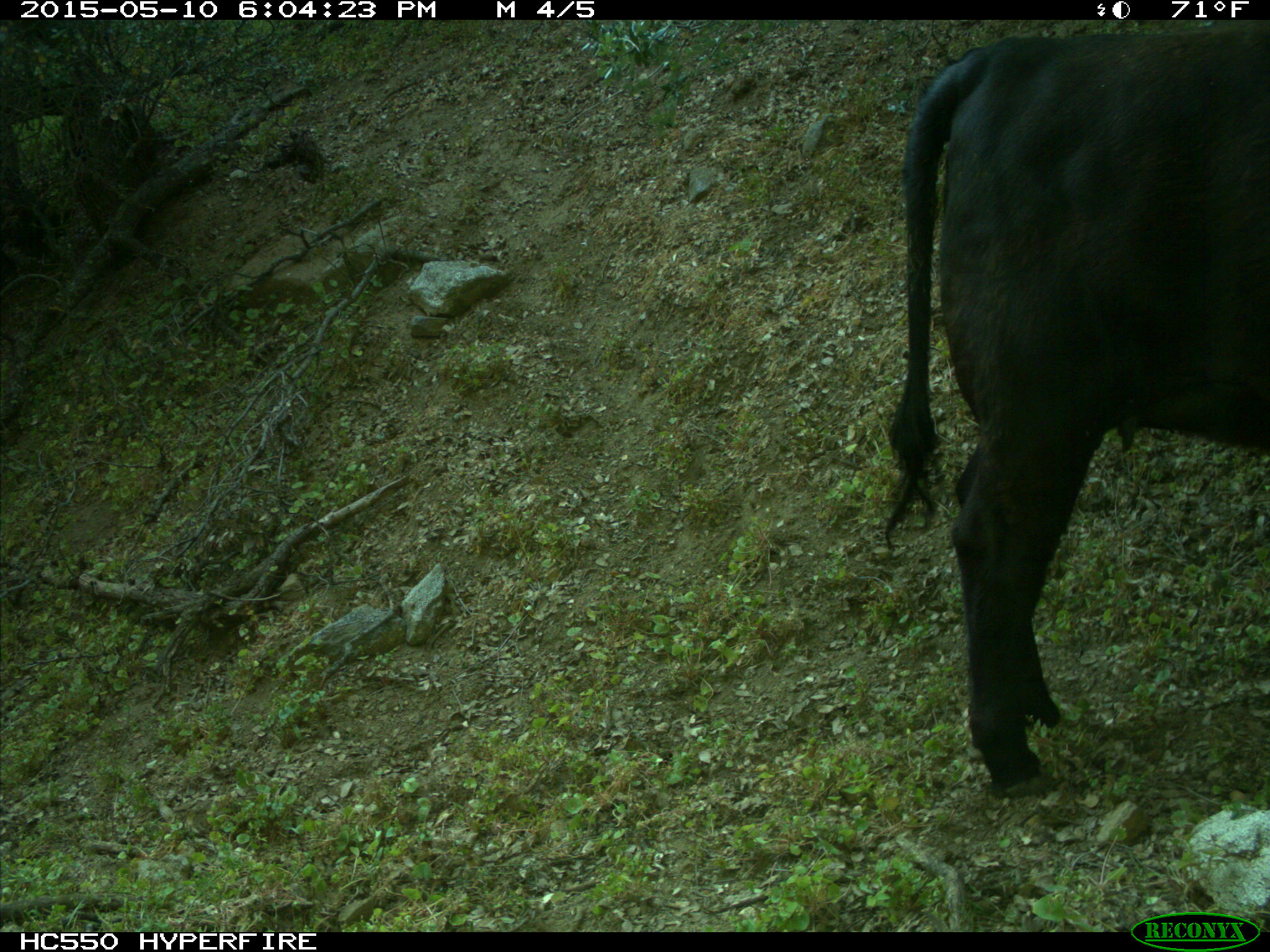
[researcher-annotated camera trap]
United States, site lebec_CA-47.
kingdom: Animalia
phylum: Chordata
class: Mammalia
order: Artiodactyla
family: Bovidae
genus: Bos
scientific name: Bos taurus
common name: domestic cow